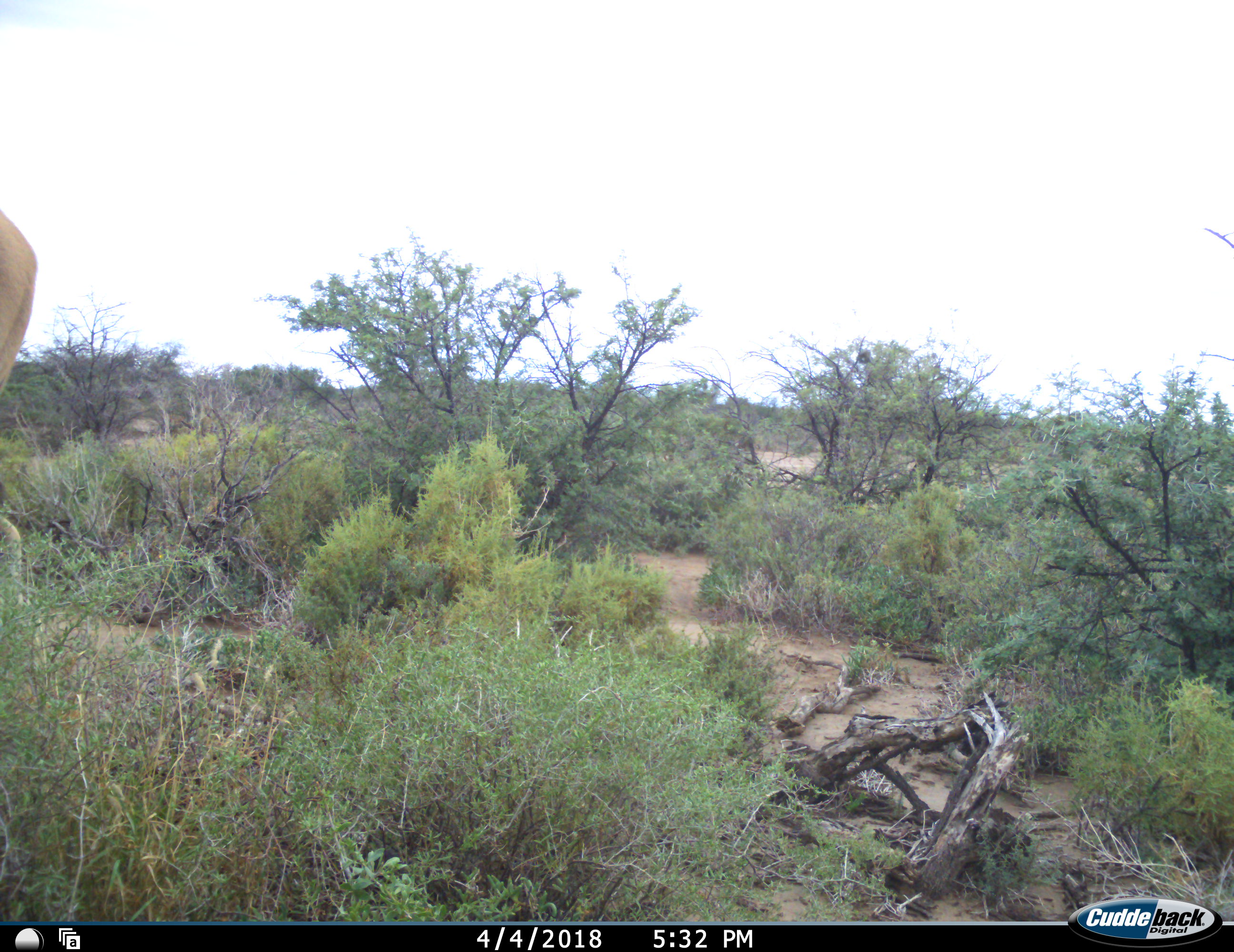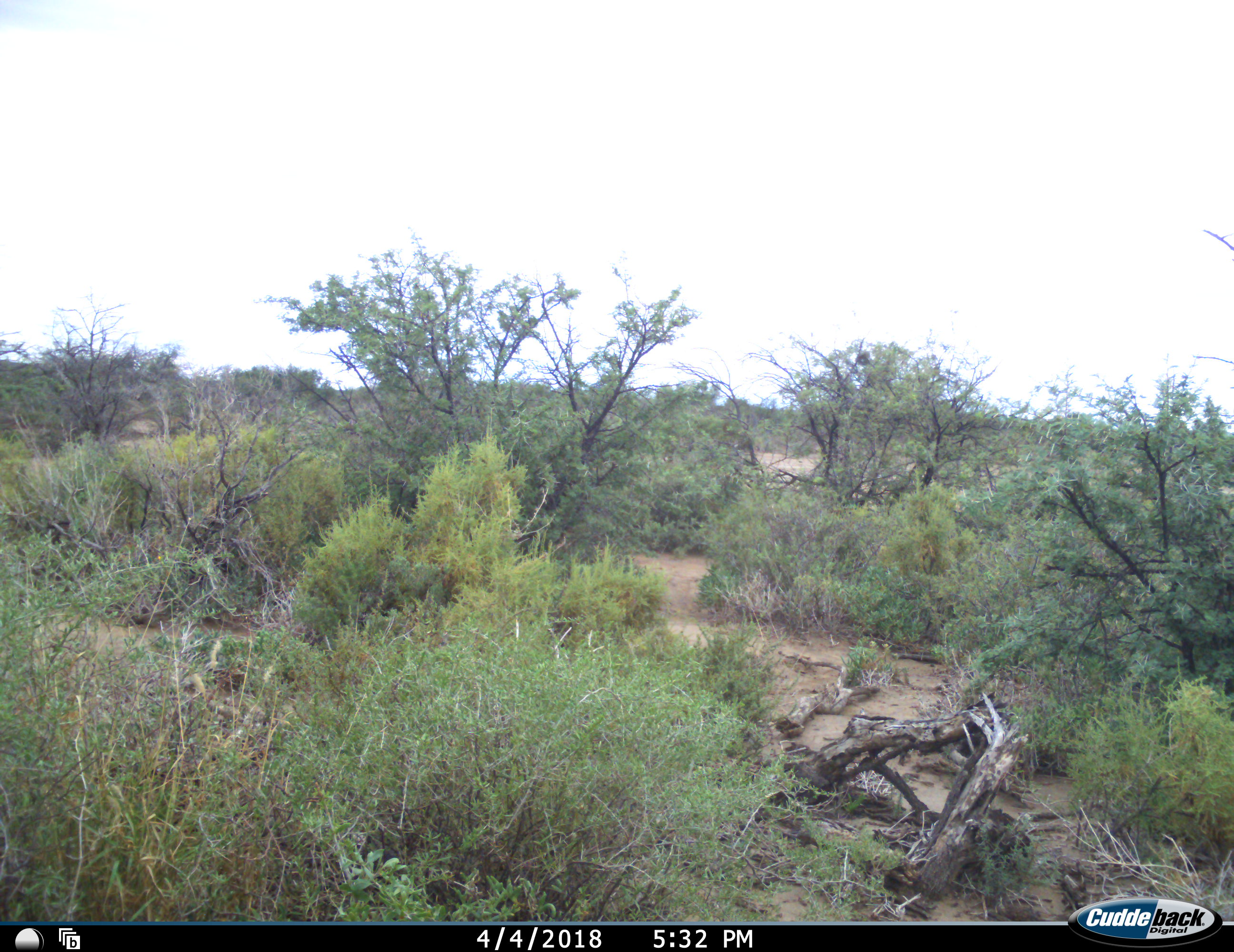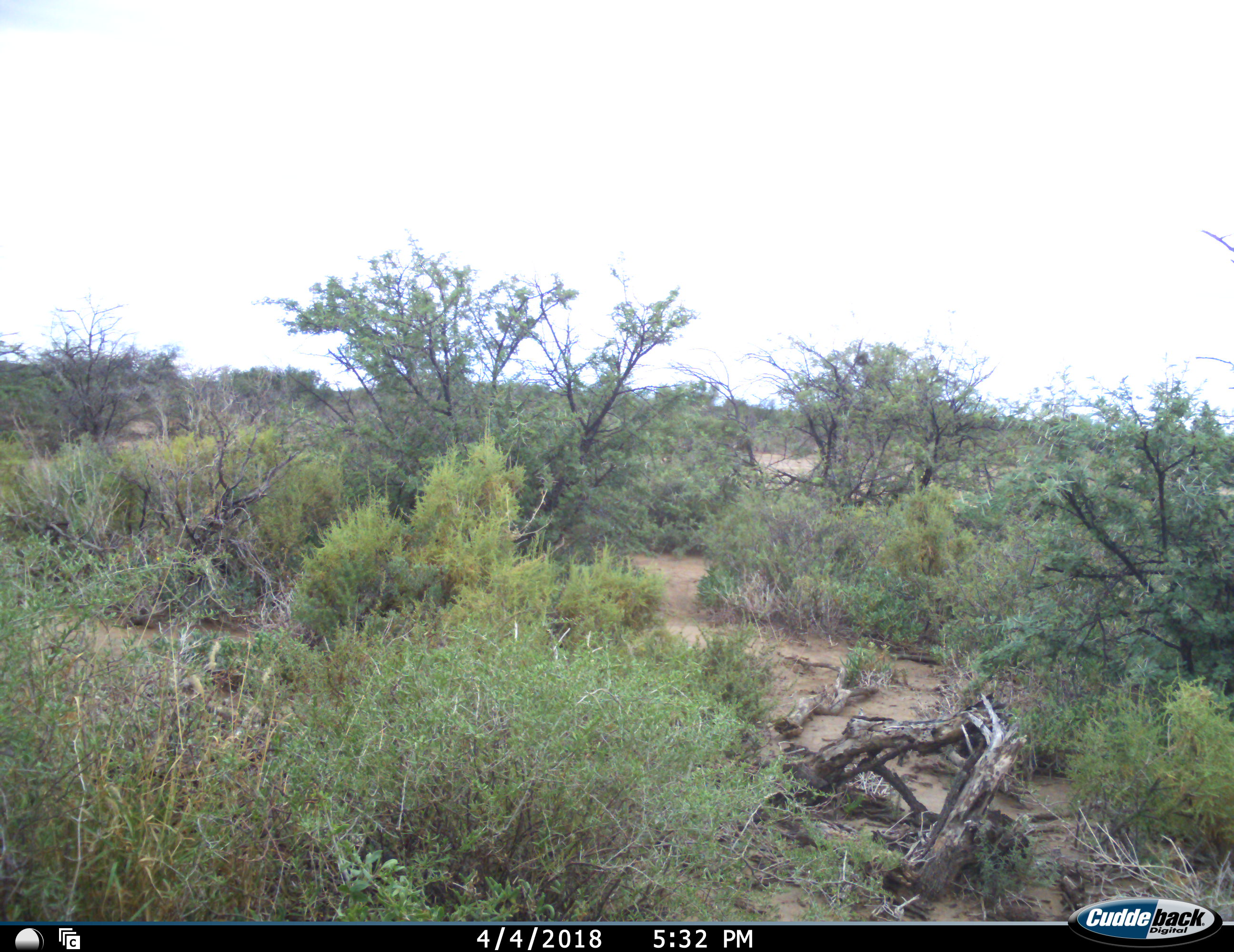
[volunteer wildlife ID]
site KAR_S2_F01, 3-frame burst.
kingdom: Animalia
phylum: Chordata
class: Mammalia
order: Artiodactyla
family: Bovidae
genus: Tragelaphus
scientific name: Tragelaphus oryx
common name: eland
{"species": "eland (Tragelaphus oryx)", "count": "1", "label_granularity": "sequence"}